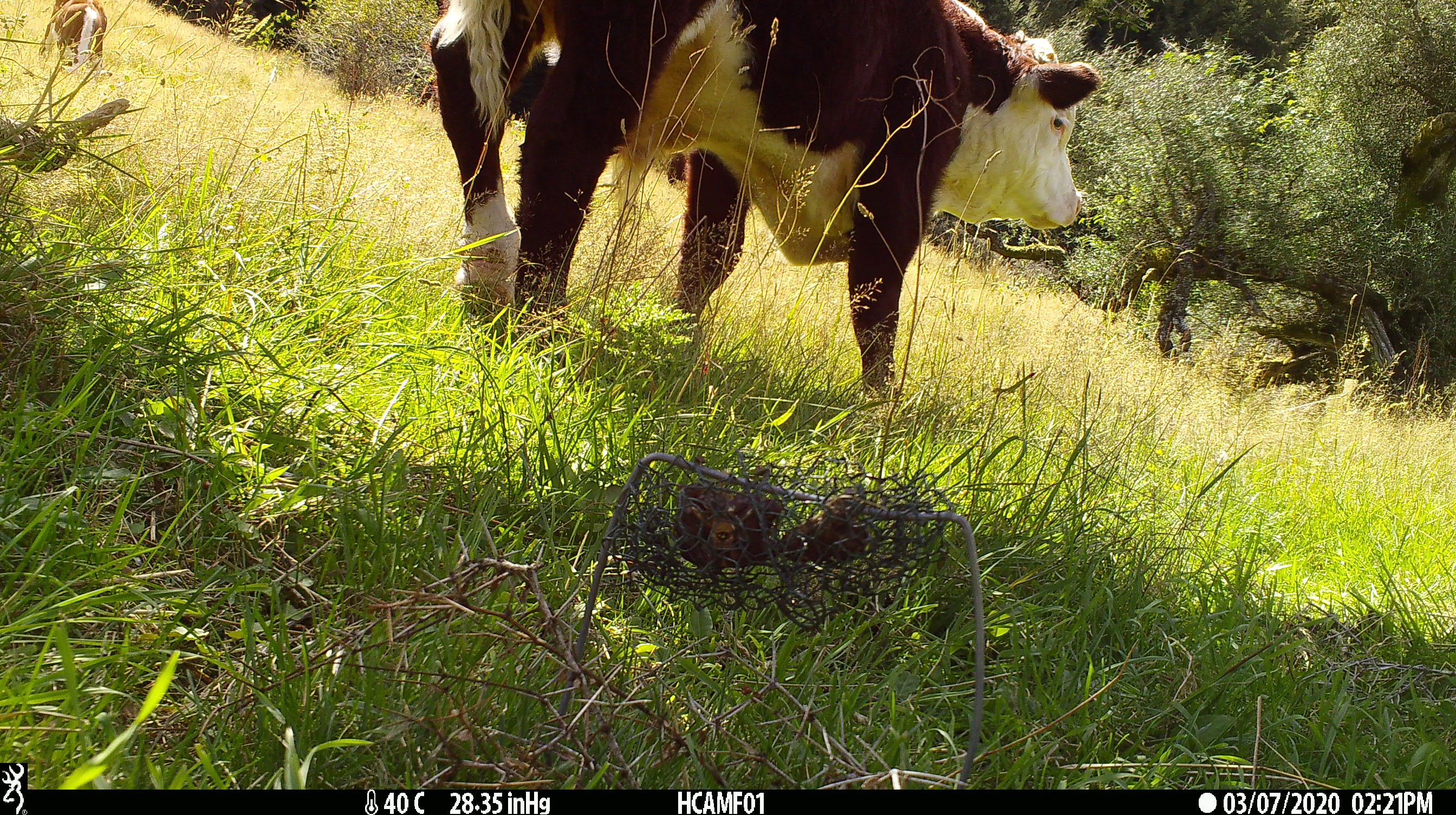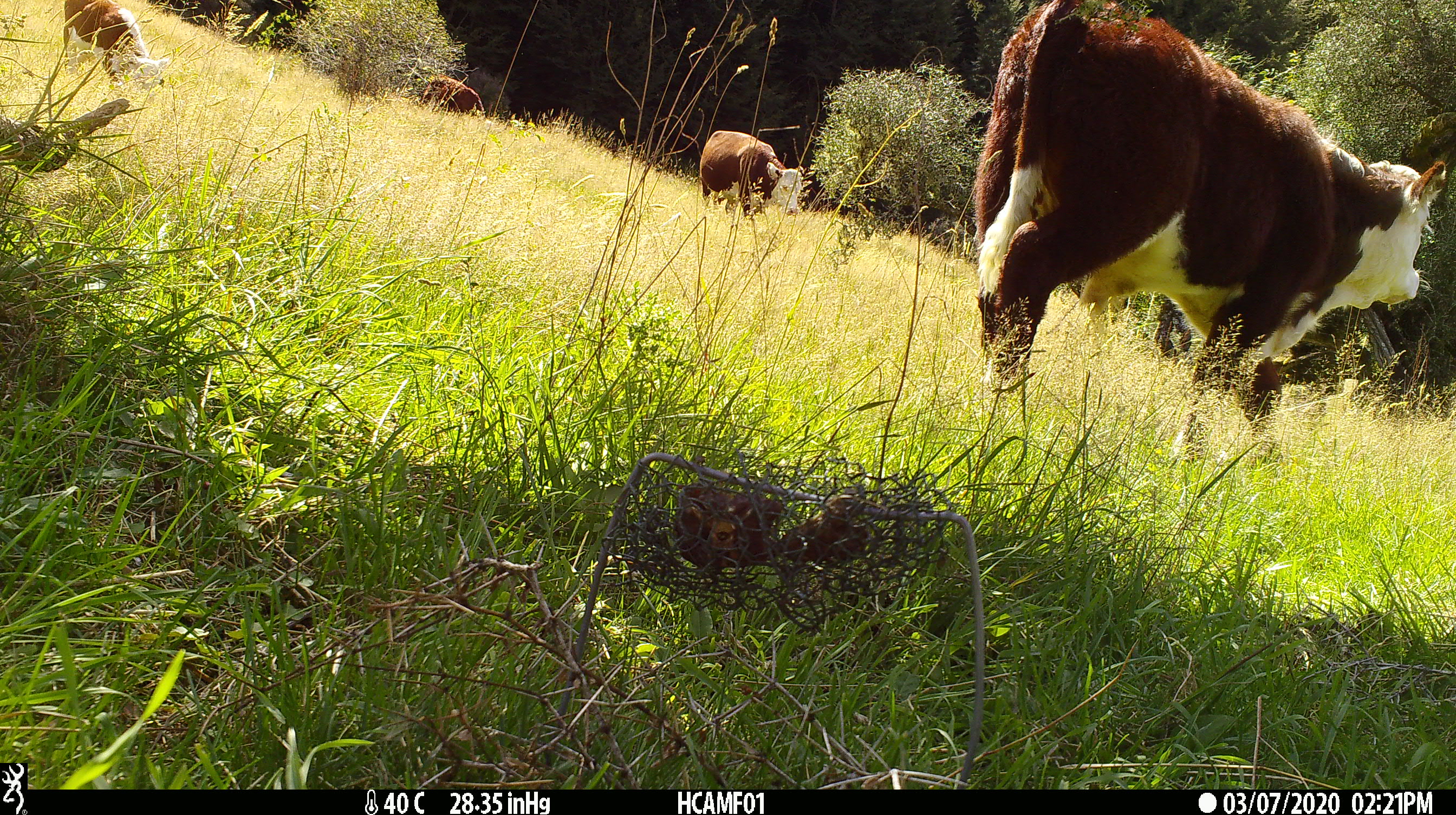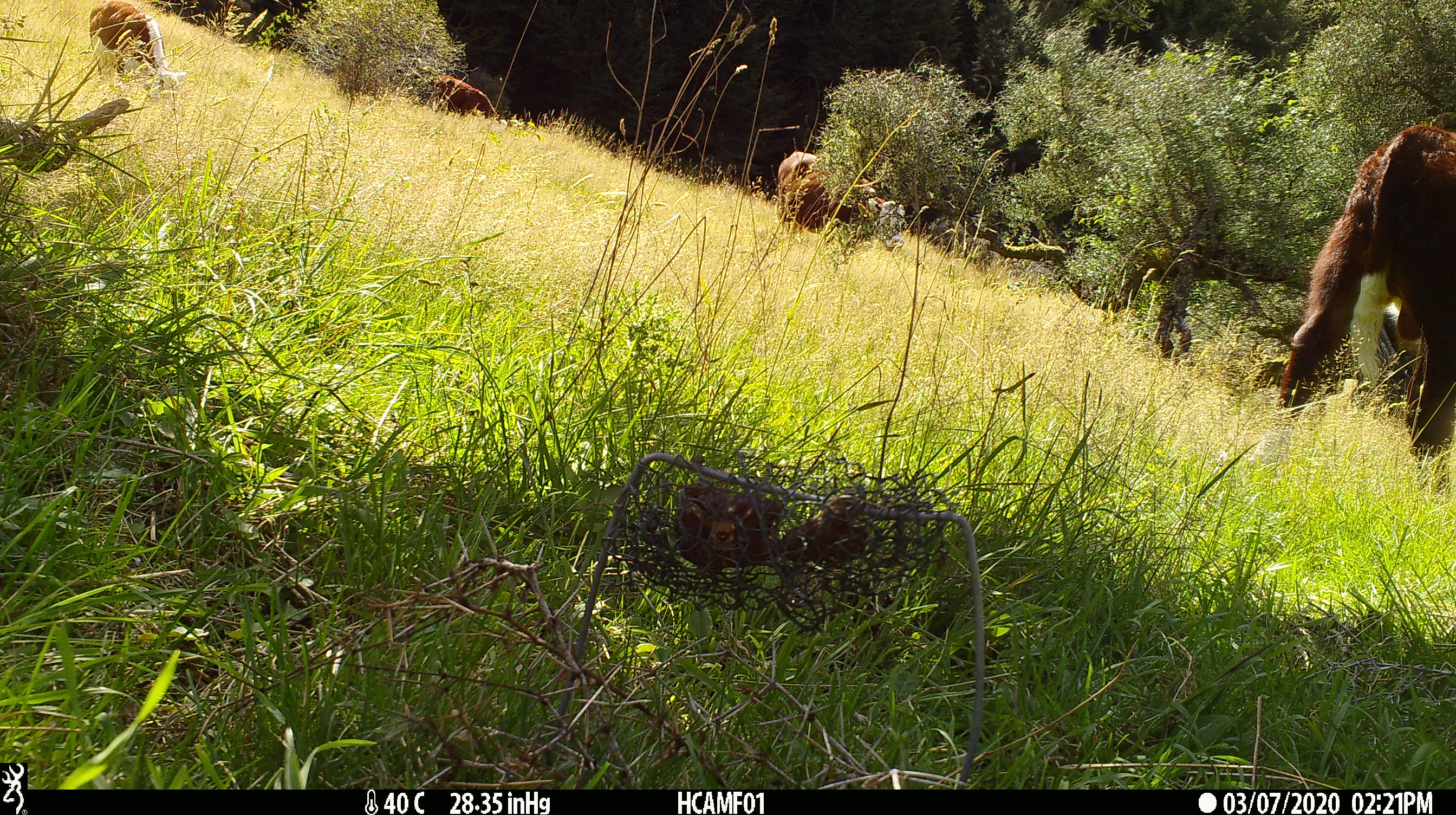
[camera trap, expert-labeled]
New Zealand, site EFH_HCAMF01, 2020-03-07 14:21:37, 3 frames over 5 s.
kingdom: Animalia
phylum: Chordata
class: Mammalia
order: Artiodactyla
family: Bovidae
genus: Bos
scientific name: Bos taurus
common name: domestic cow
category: cow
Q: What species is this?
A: Cow (domestic cow) (Bos taurus).